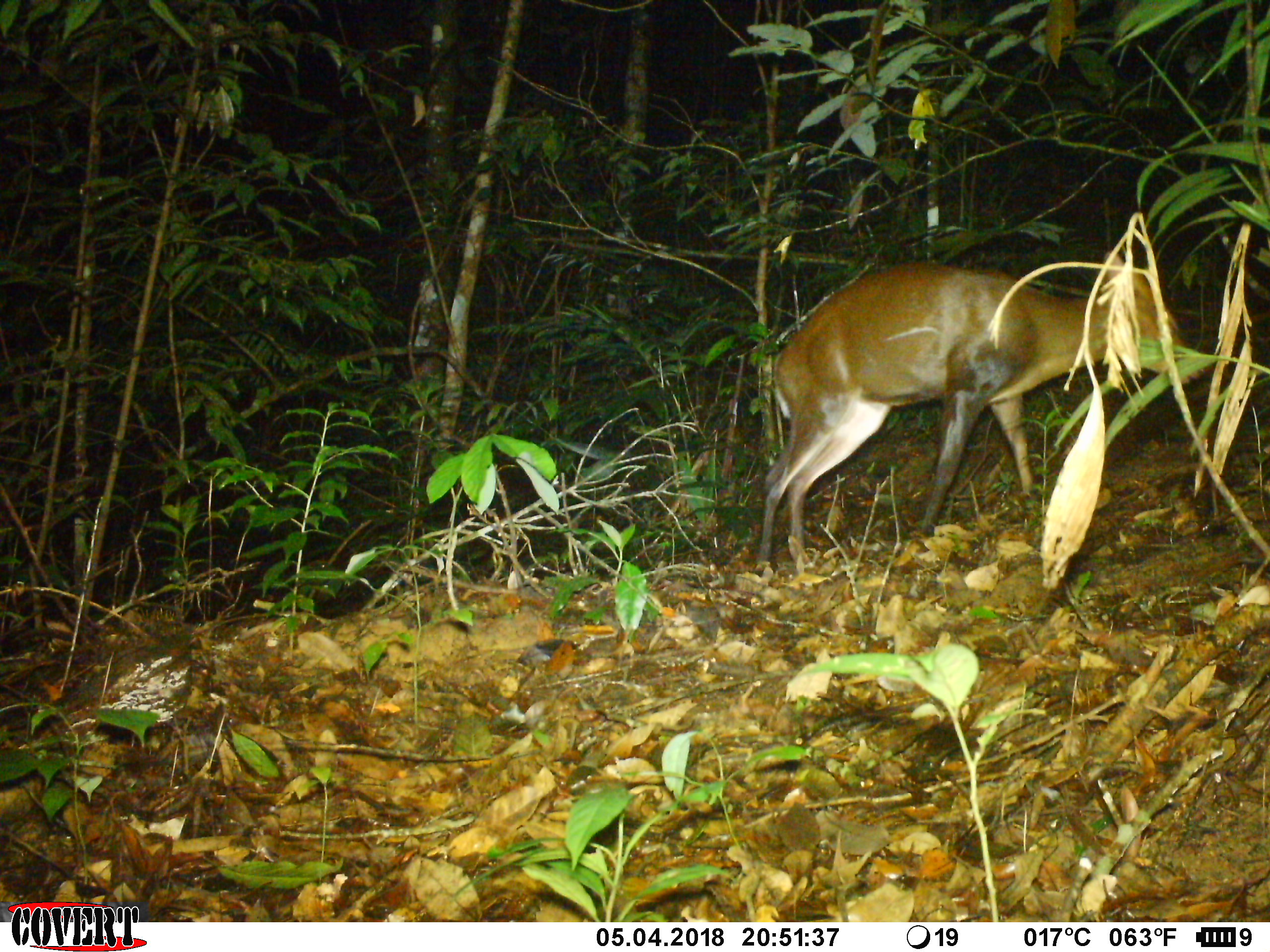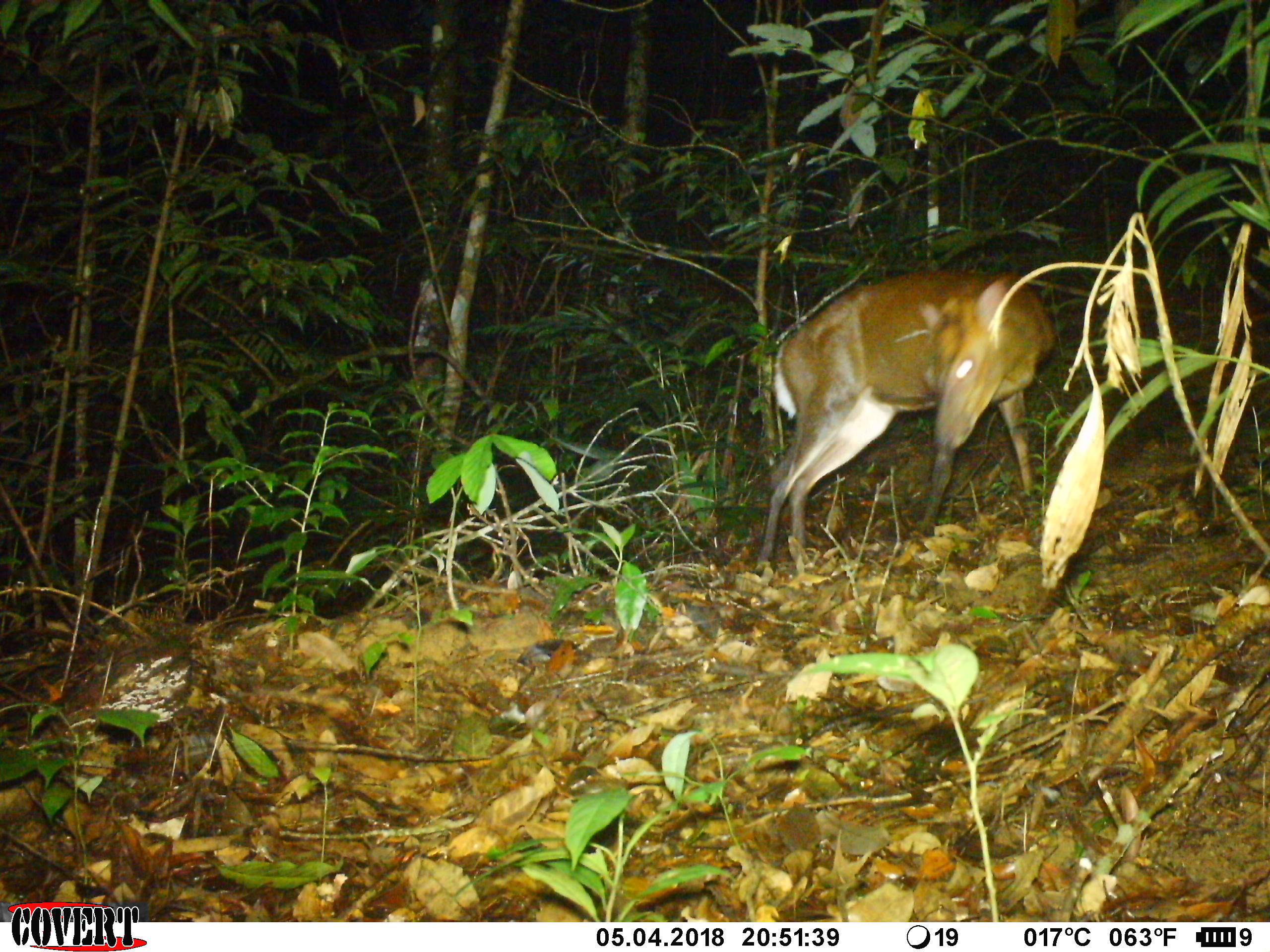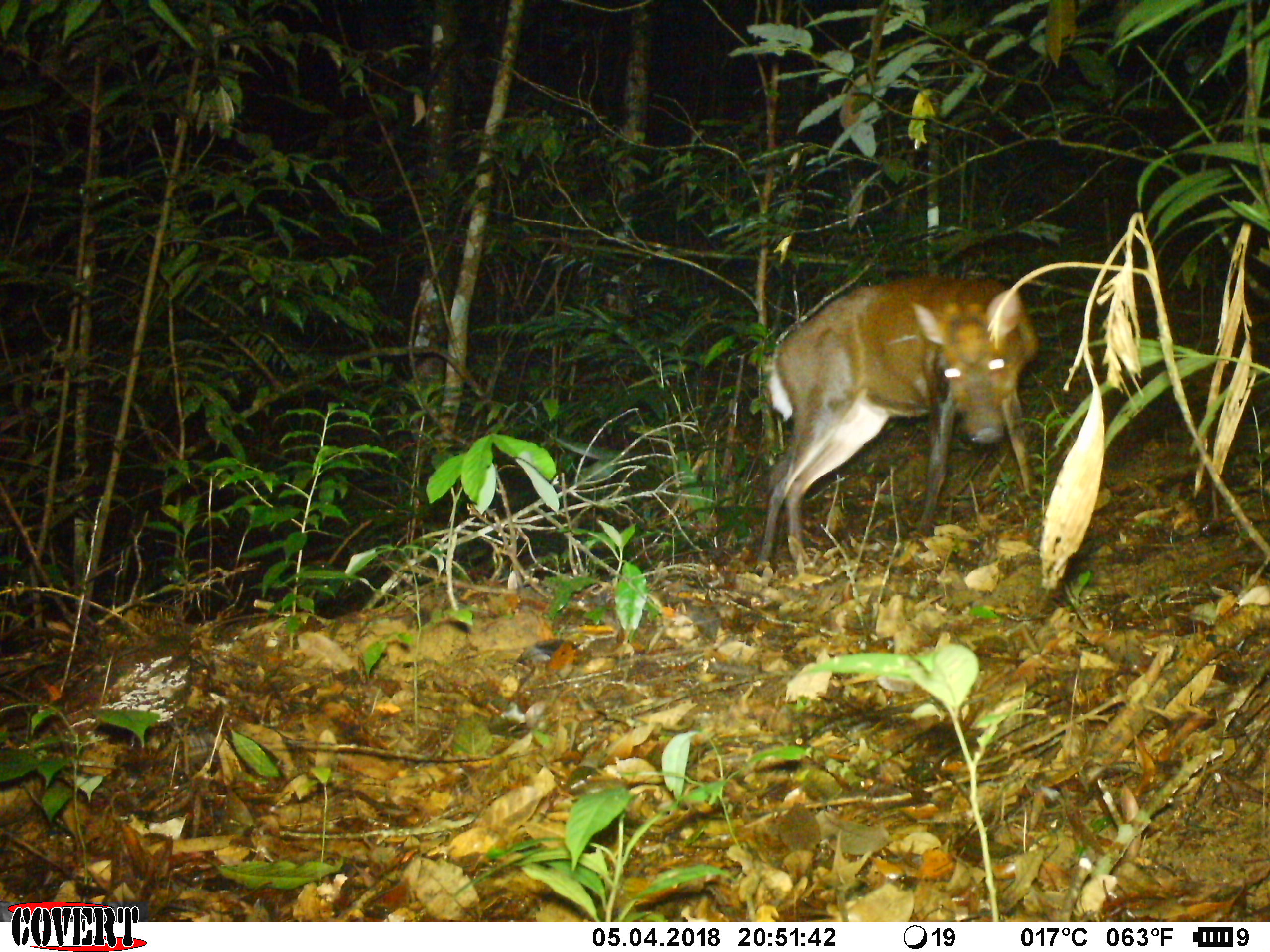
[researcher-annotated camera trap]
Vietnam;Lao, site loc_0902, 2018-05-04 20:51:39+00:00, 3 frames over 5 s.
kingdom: Animalia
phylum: Chordata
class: Mammalia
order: Artiodactyla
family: Cervidae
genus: Muntiacus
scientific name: Muntiacus rooseveltorum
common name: roosevelt's muntjac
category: roosevelts muntjac group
Roosevelts muntjac group (roosevelt's muntjac) (Muntiacus rooseveltorum). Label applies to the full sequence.